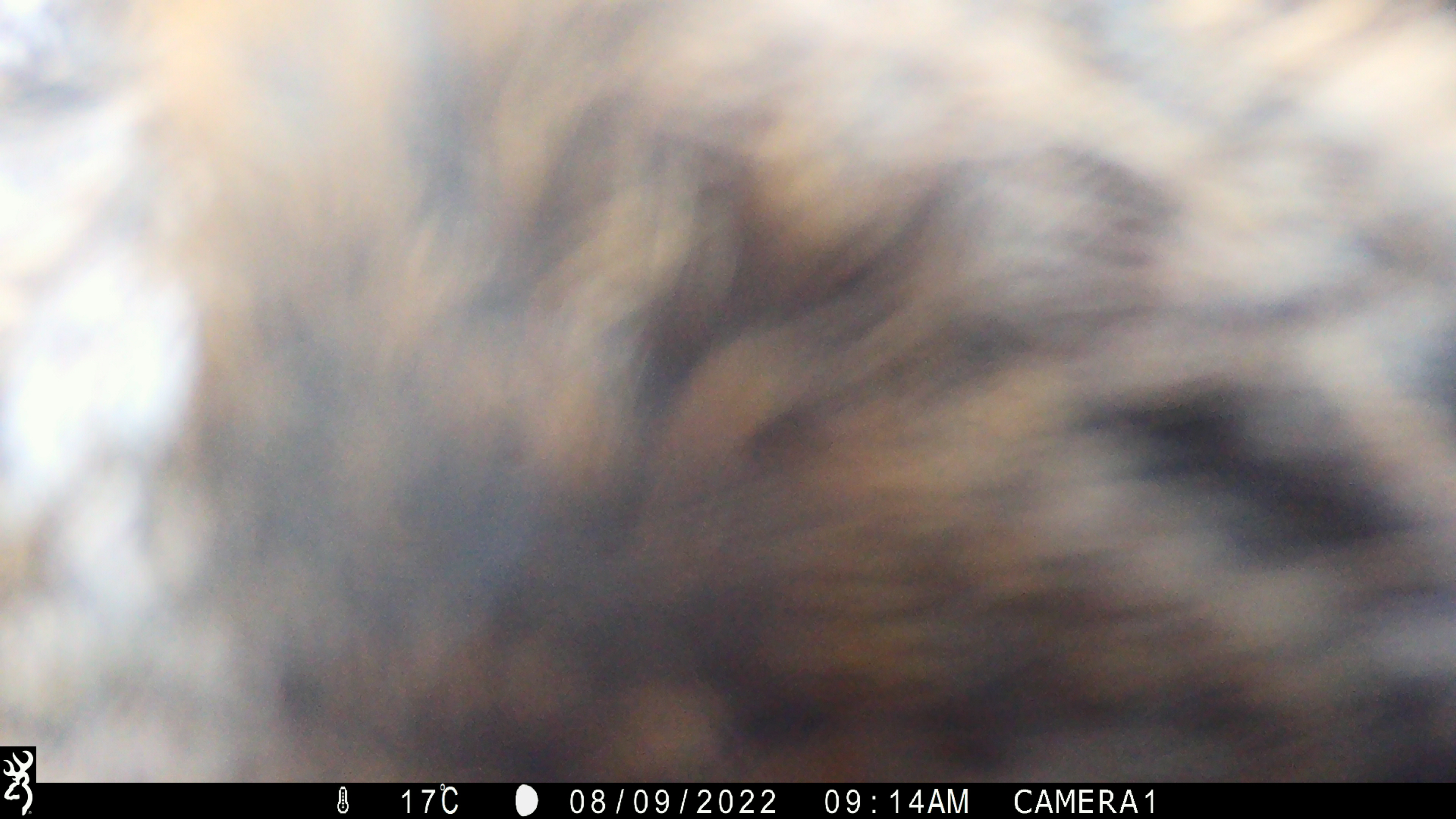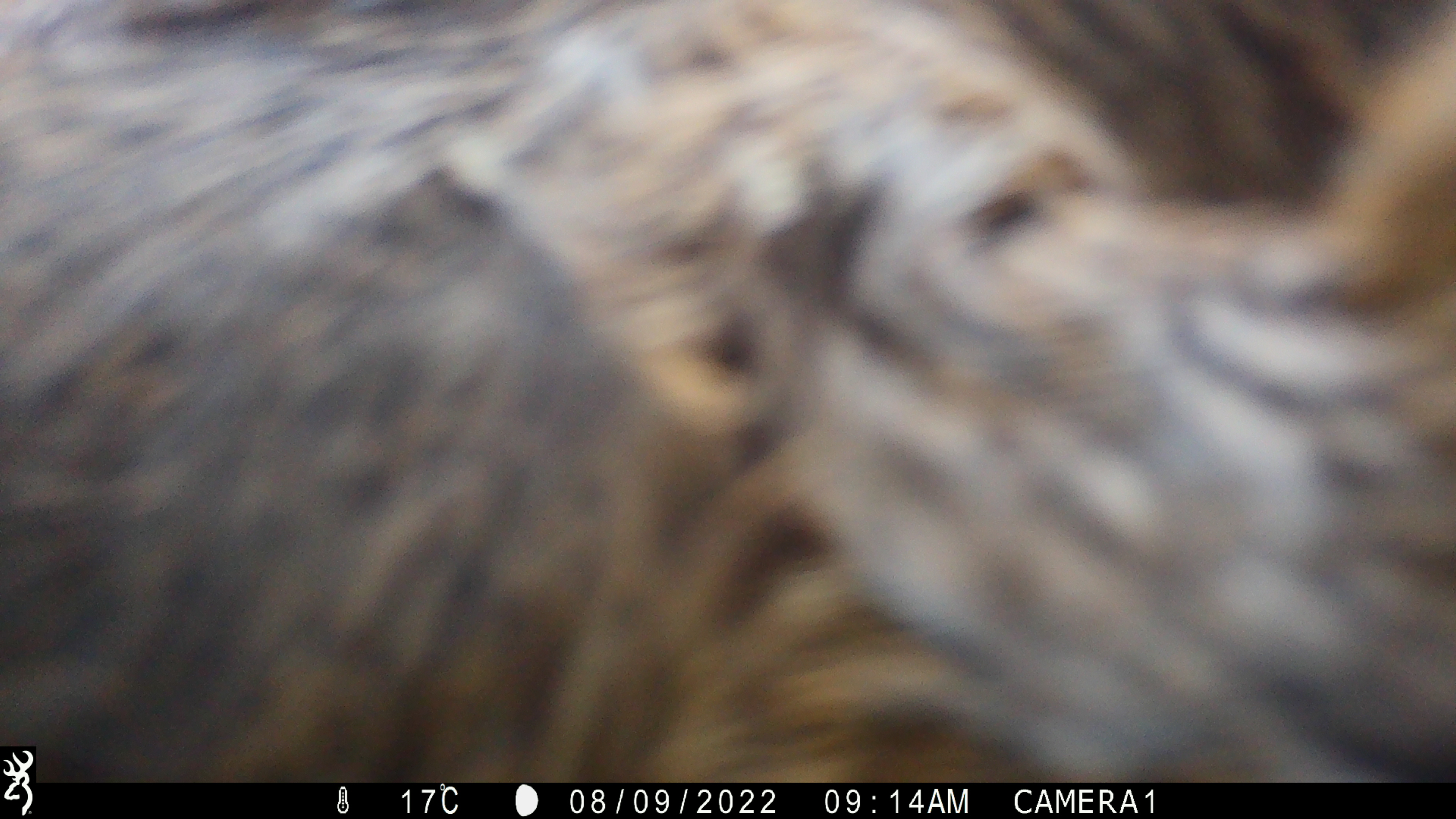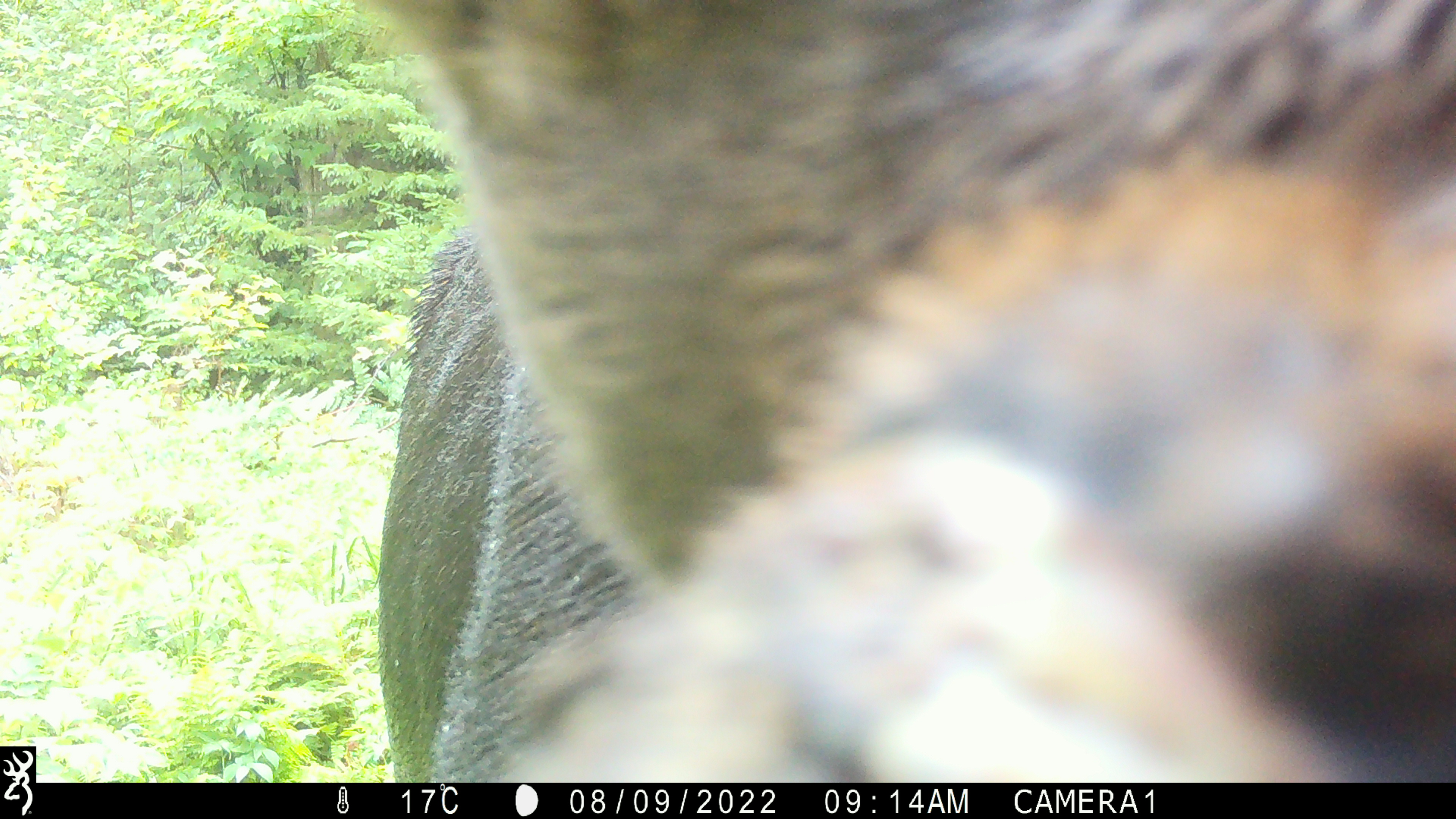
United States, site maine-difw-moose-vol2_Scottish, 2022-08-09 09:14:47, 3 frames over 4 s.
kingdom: Animalia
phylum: Chordata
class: Mammalia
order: Artiodactyla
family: Cervidae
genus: Alces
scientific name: Alces alces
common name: moose